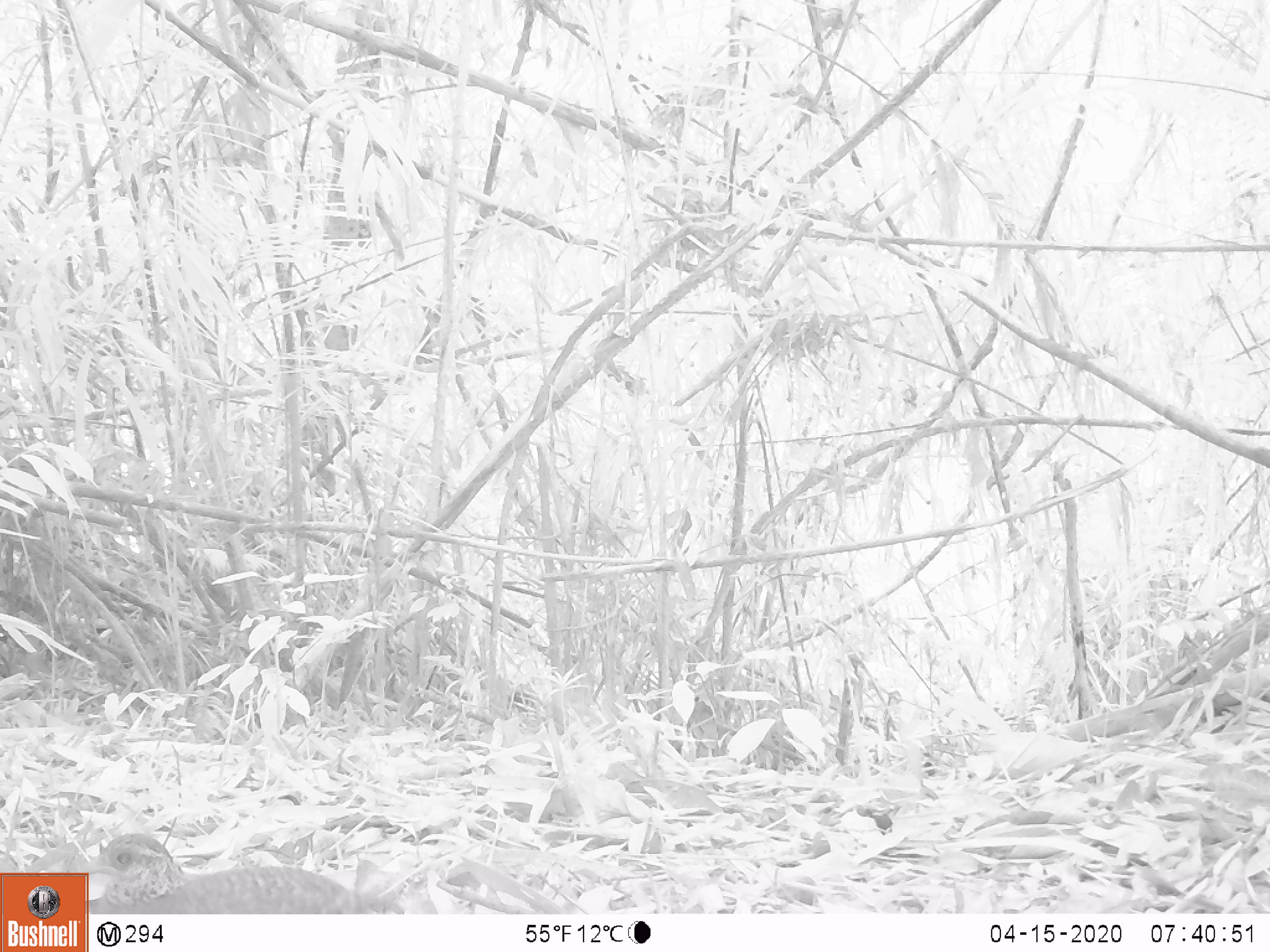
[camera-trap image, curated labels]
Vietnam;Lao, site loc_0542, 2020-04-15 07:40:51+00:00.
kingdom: Animalia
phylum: Chordata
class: Aves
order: Galliformes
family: Phasianidae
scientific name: Phasianidae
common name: partridge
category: unidentified partridge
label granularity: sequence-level